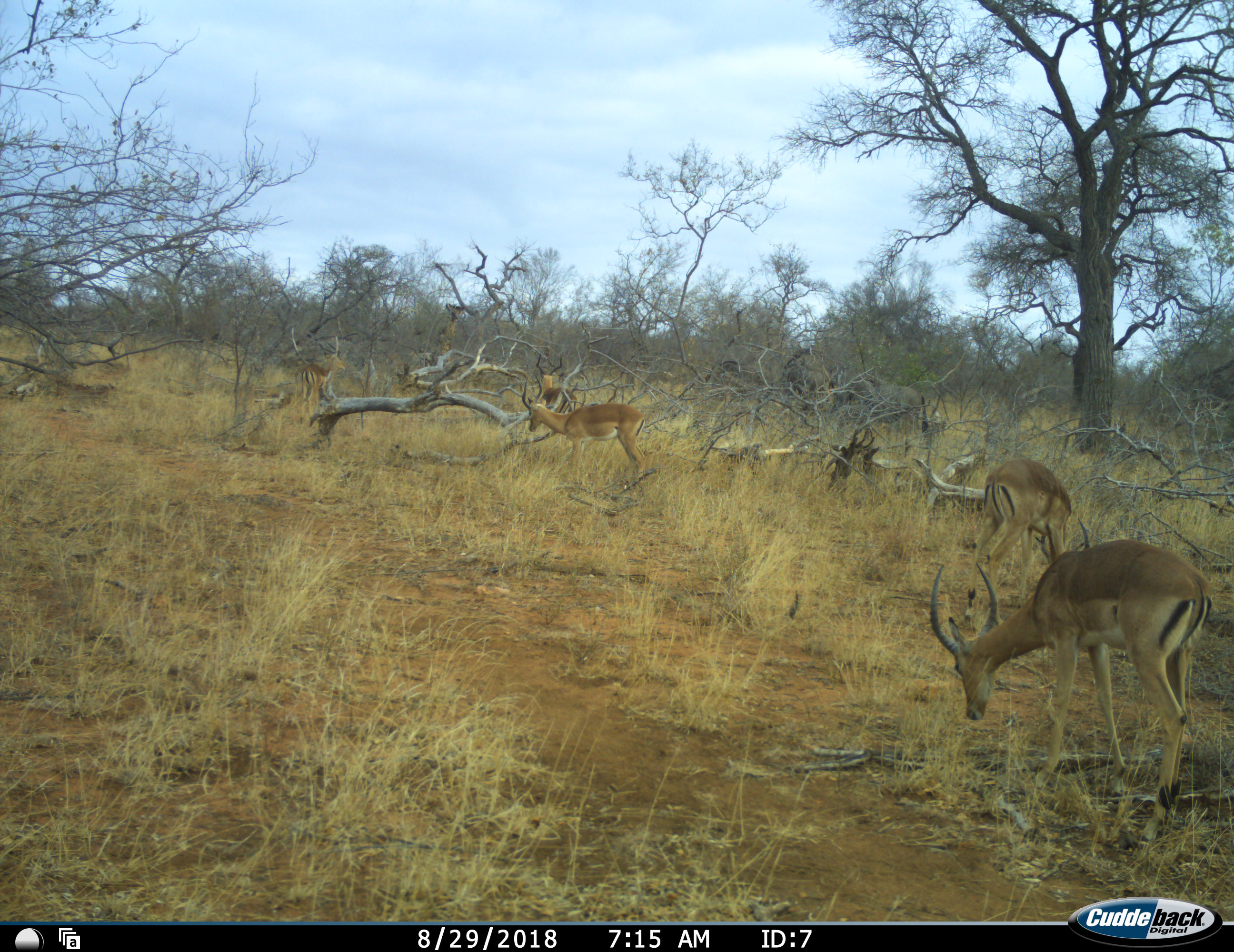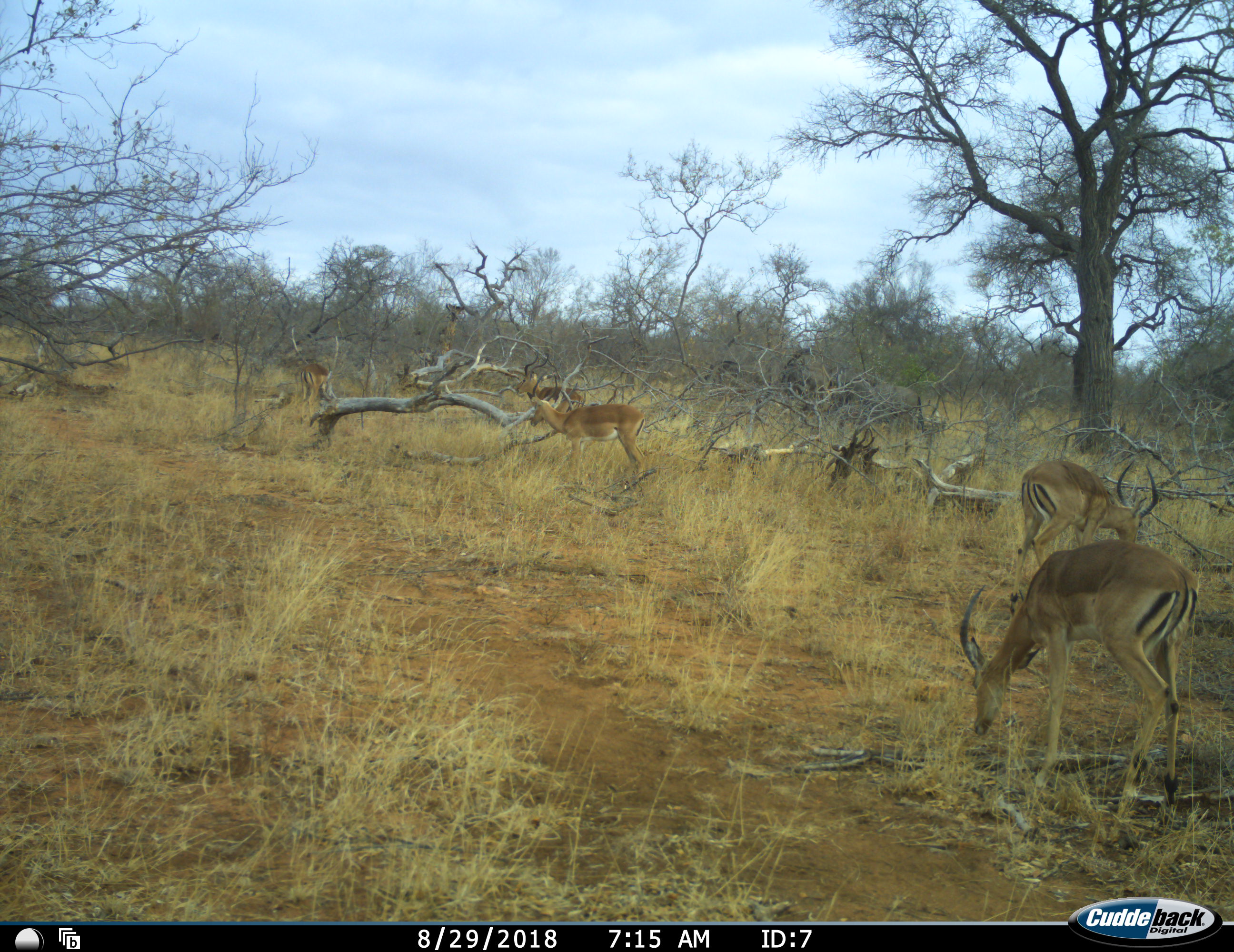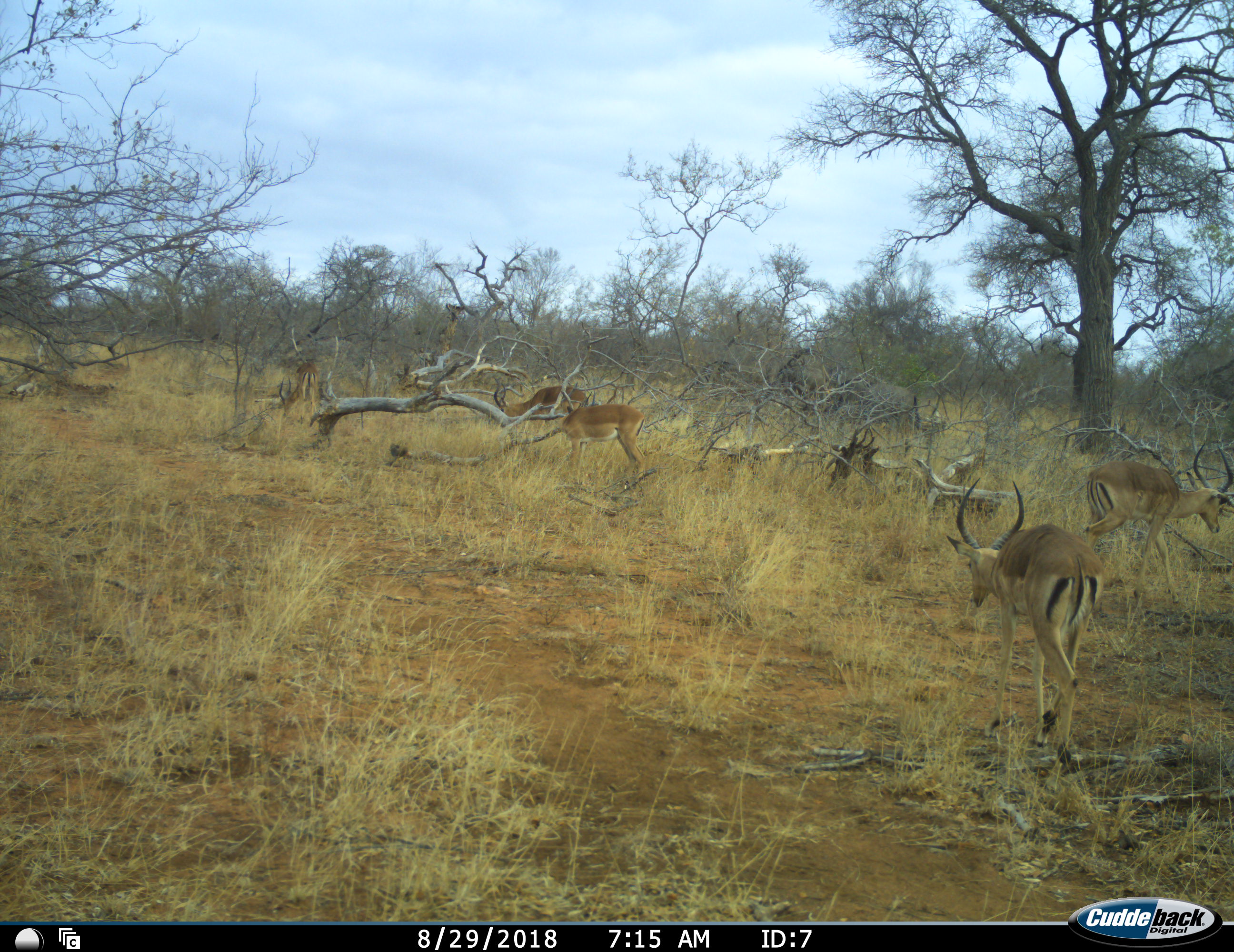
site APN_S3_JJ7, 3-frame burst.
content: unidentified animal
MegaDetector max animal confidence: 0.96